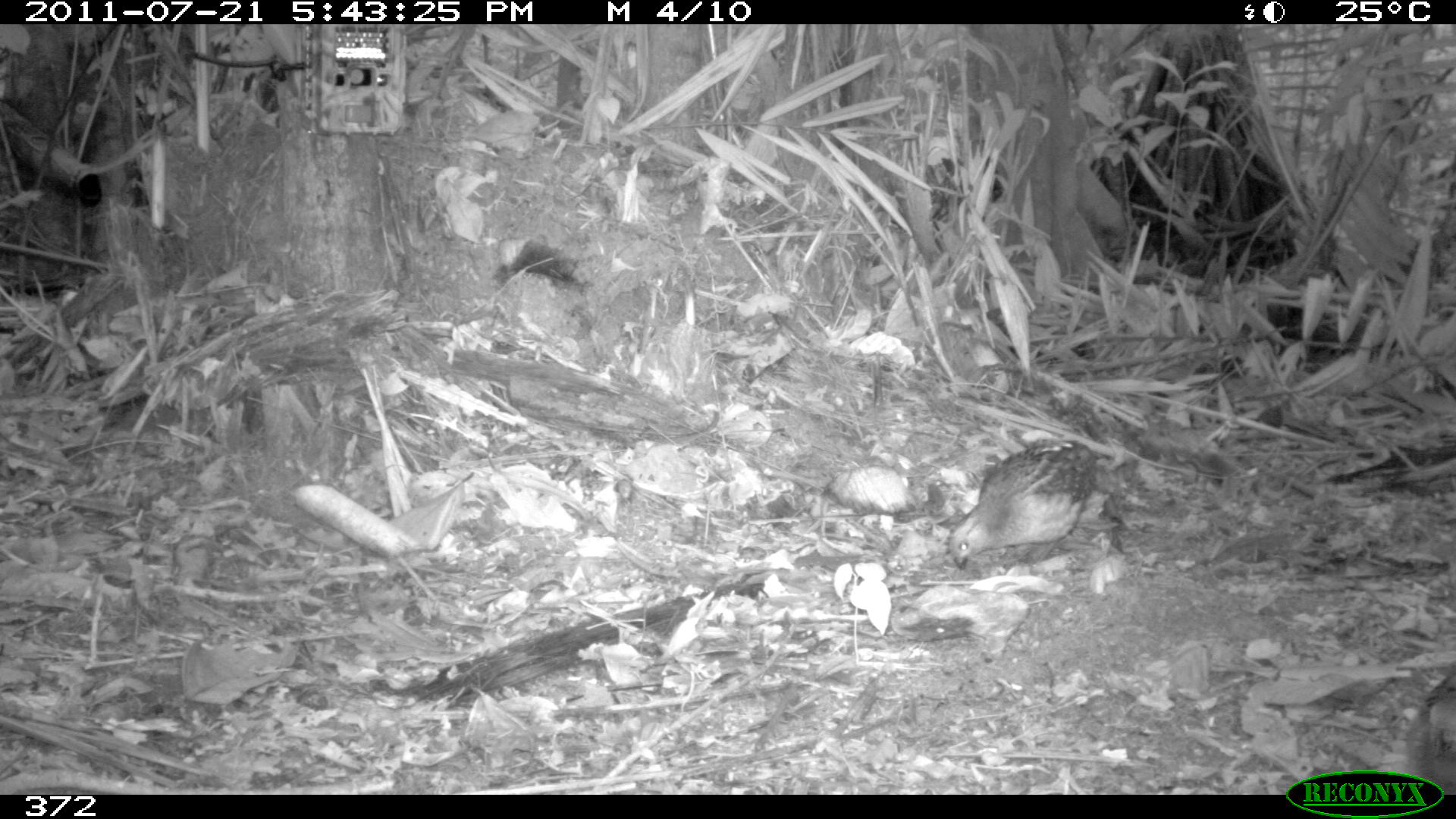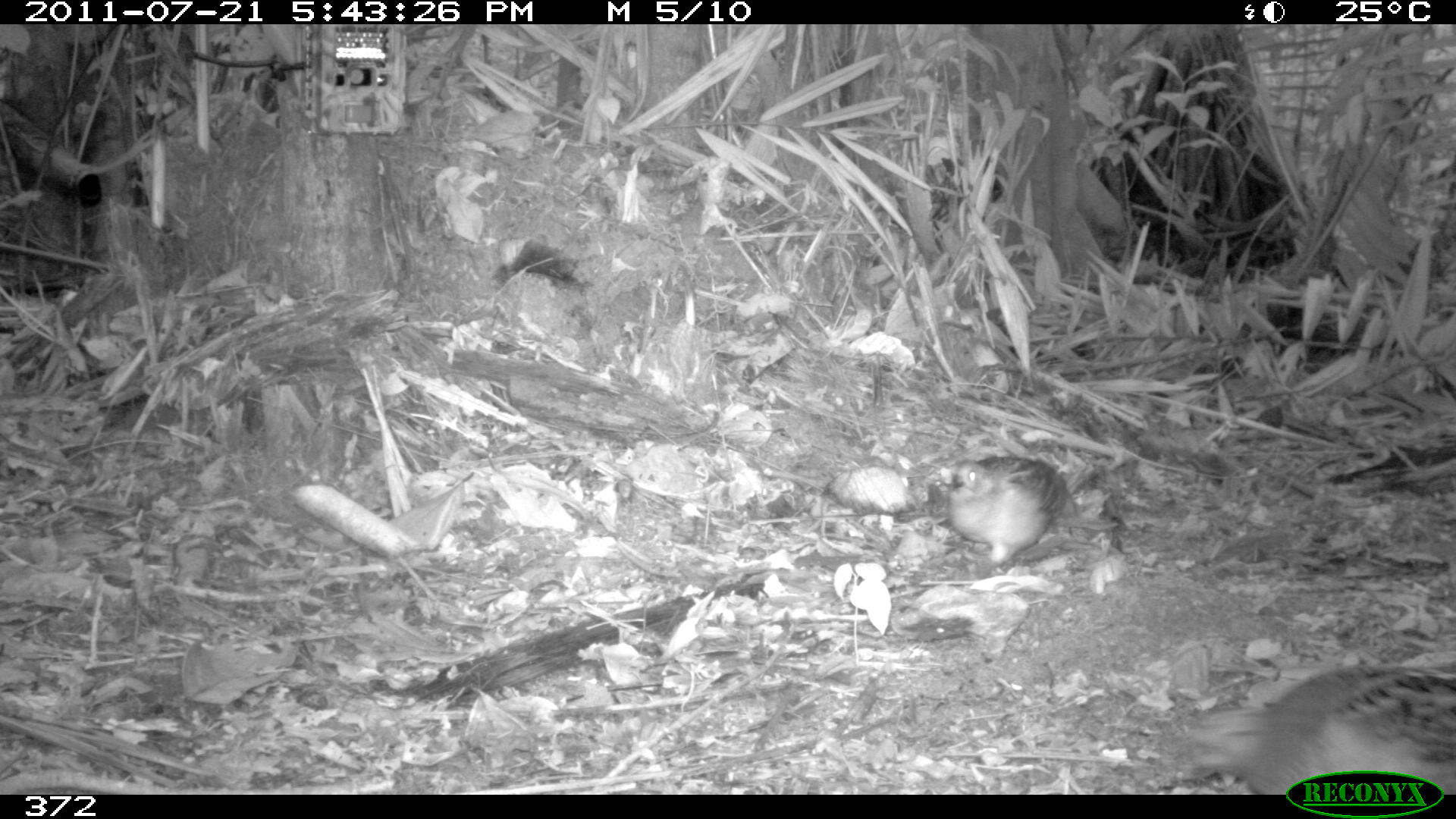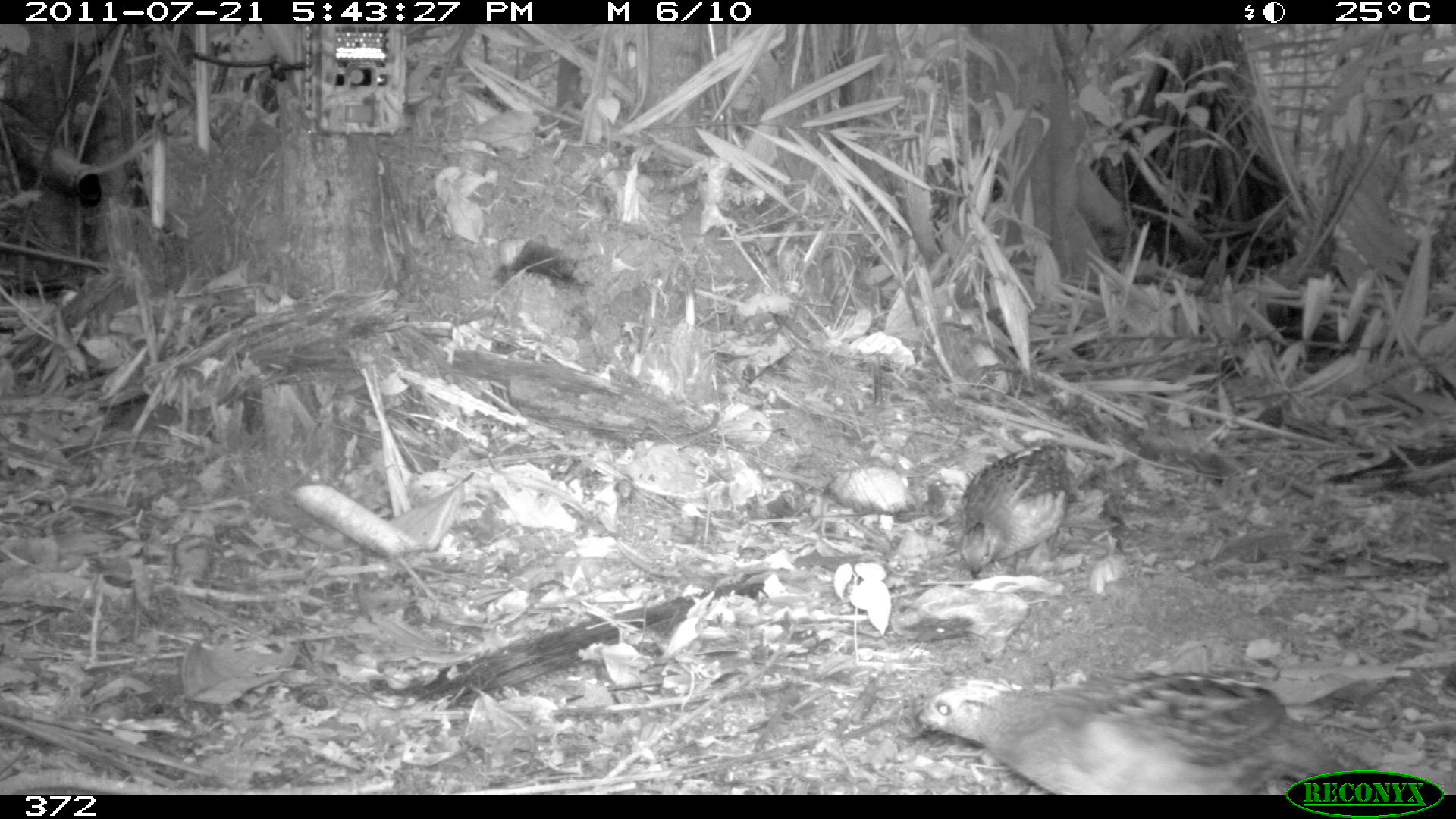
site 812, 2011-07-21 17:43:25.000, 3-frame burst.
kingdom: Animalia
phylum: Chordata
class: Aves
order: Galliformes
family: Odontophoridae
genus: Odontophorus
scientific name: Odontophorus gujanensis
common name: marbled wood-quail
Odontophorus gujanensis (marbled wood-quail).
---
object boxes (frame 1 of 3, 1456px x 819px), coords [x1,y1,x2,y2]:
odontophorus gujanensis: [947,440,1095,572]; [1406,671,1454,772]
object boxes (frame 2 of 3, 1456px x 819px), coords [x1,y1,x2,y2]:
odontophorus gujanensis: [1192,663,1456,794]; [944,451,1077,576]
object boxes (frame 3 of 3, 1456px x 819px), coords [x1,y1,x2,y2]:
odontophorus gujanensis: [906,671,1346,794]; [960,439,1070,578]